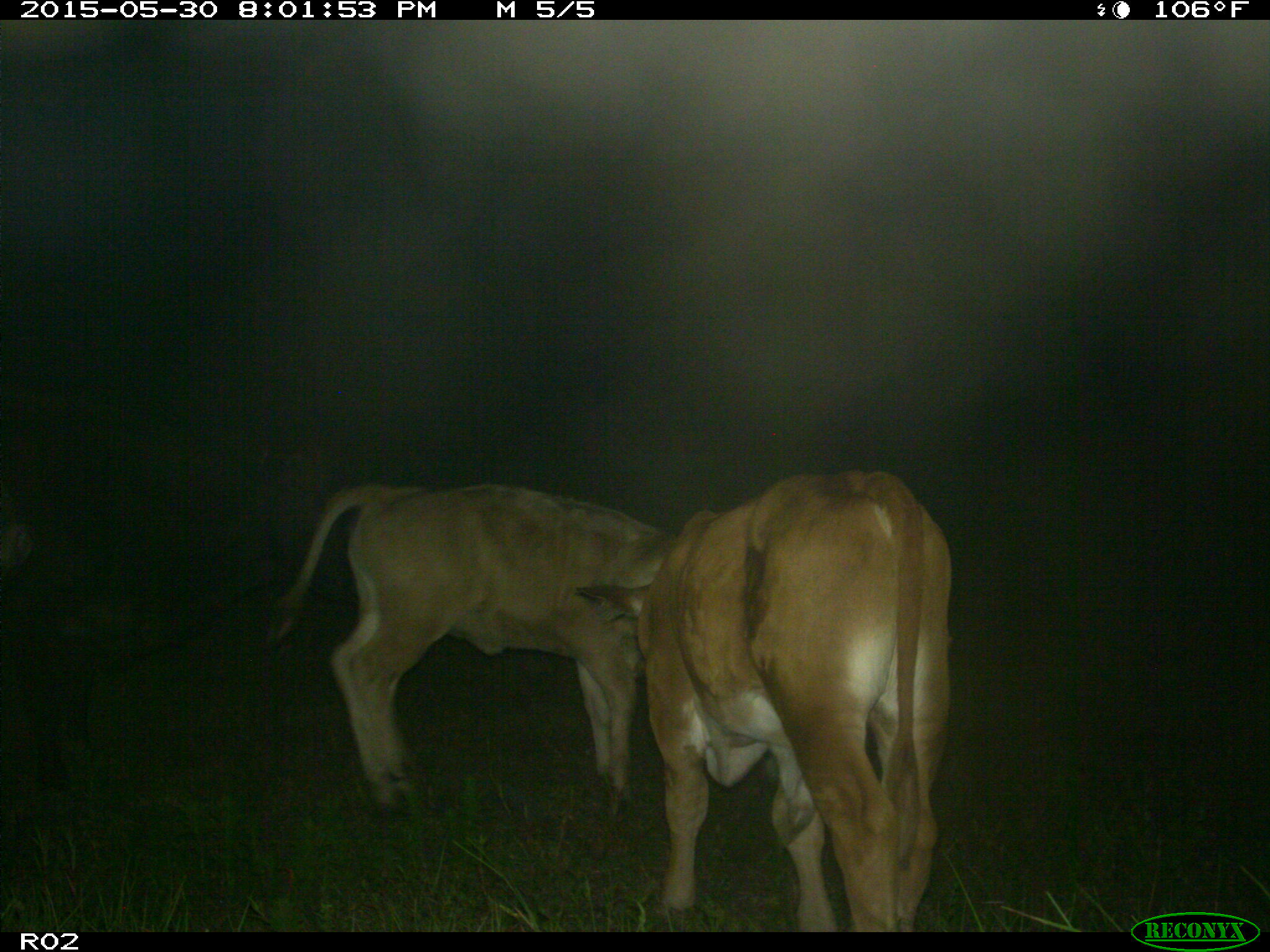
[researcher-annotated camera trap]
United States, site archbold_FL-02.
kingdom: Animalia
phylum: Chordata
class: Mammalia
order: Artiodactyla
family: Bovidae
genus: Bos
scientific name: Bos taurus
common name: domestic cow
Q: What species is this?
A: Bos taurus (domestic cow).